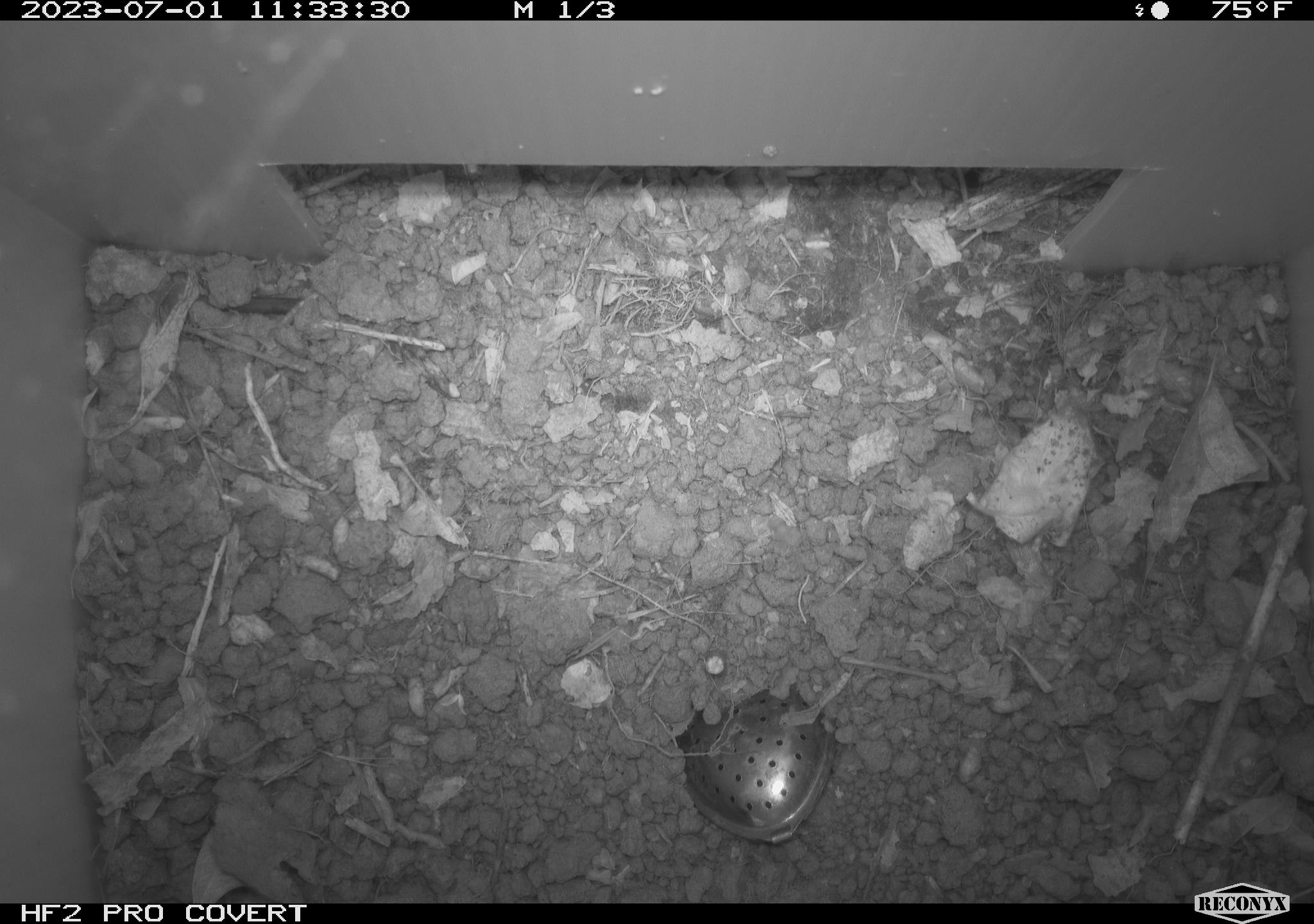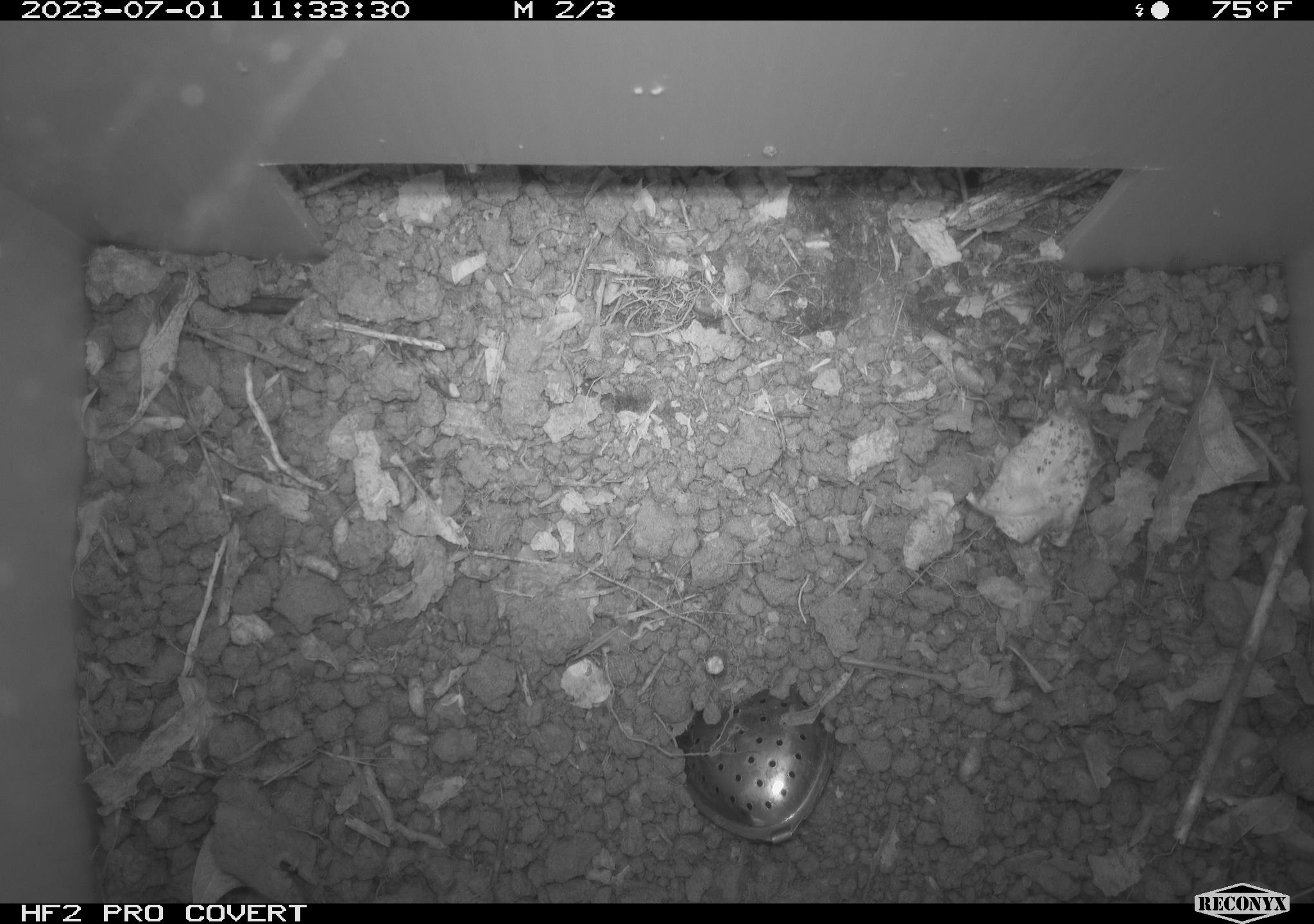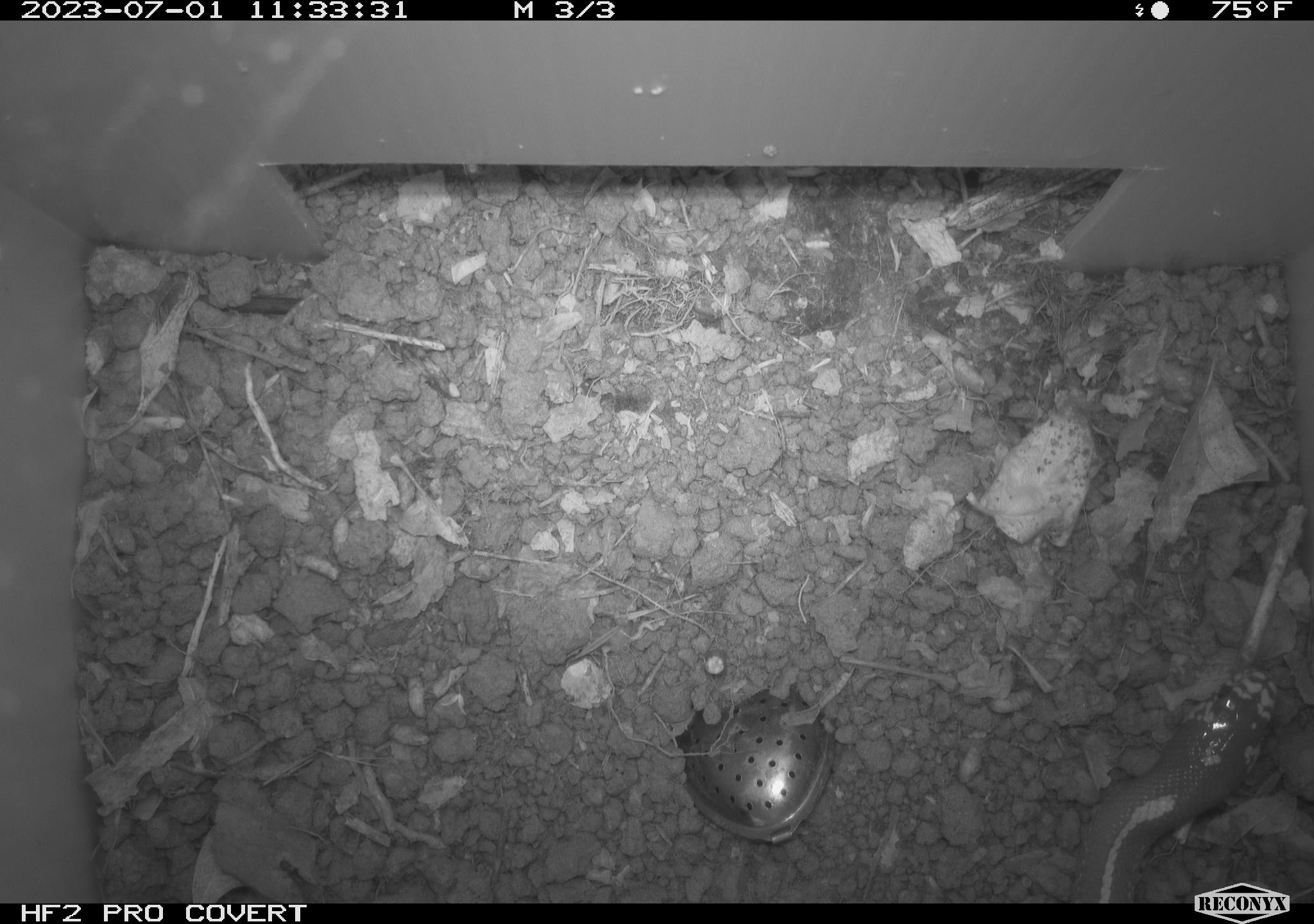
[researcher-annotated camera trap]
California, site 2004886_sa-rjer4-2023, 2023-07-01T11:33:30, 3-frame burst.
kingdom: Animalia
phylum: Chordata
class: Reptilia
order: Squamata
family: Colubridae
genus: Lampropeltis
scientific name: Lampropeltis californiae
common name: california kingsnake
California kingsnake (Lampropeltis californiae).